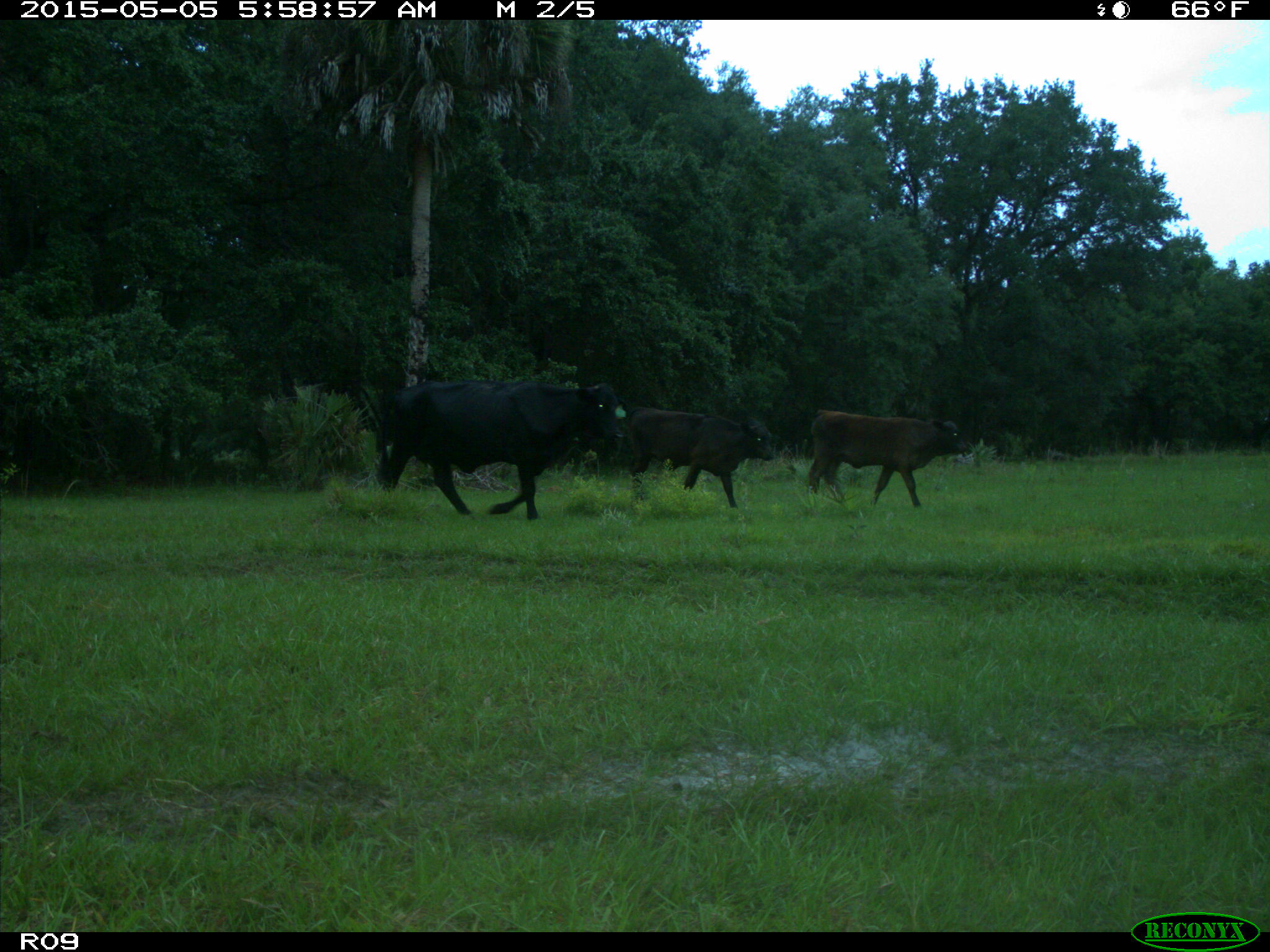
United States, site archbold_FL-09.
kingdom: Animalia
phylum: Chordata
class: Mammalia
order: Artiodactyla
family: Bovidae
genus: Bos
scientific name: Bos taurus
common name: domestic cow